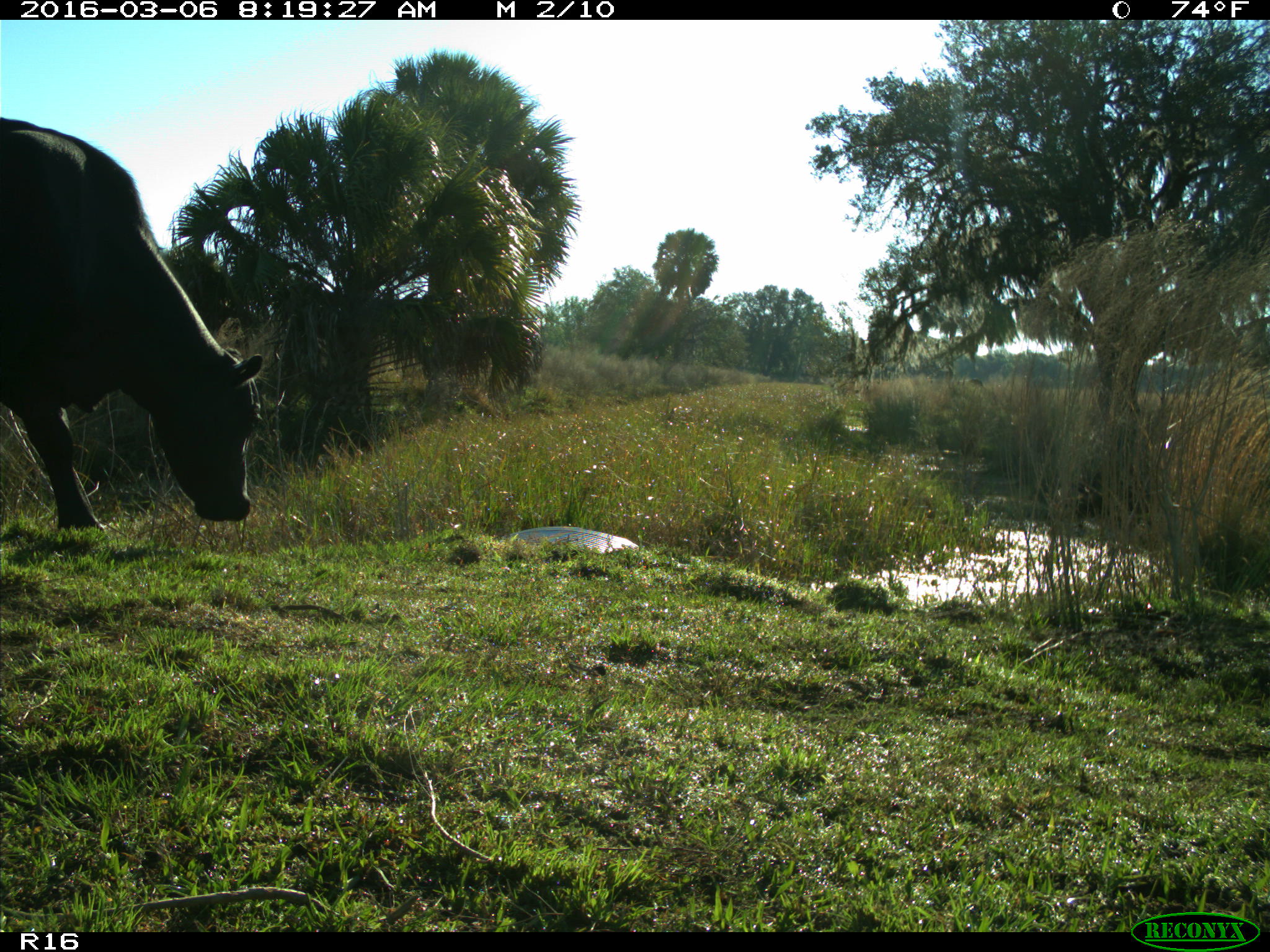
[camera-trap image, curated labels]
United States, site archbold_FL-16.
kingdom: Animalia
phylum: Chordata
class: Mammalia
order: Artiodactyla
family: Bovidae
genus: Bos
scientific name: Bos taurus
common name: domestic cow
Bos taurus (domestic cow).